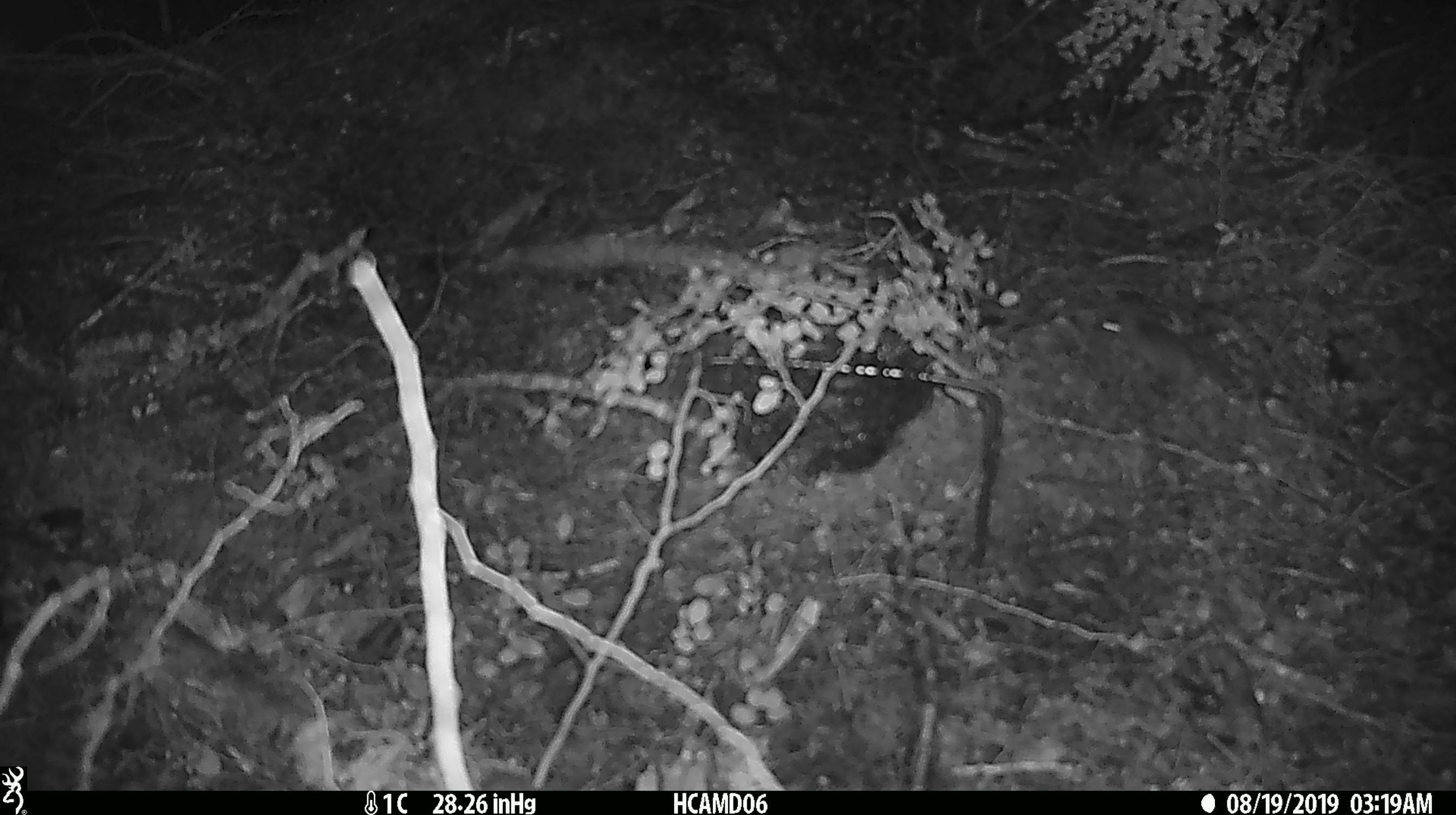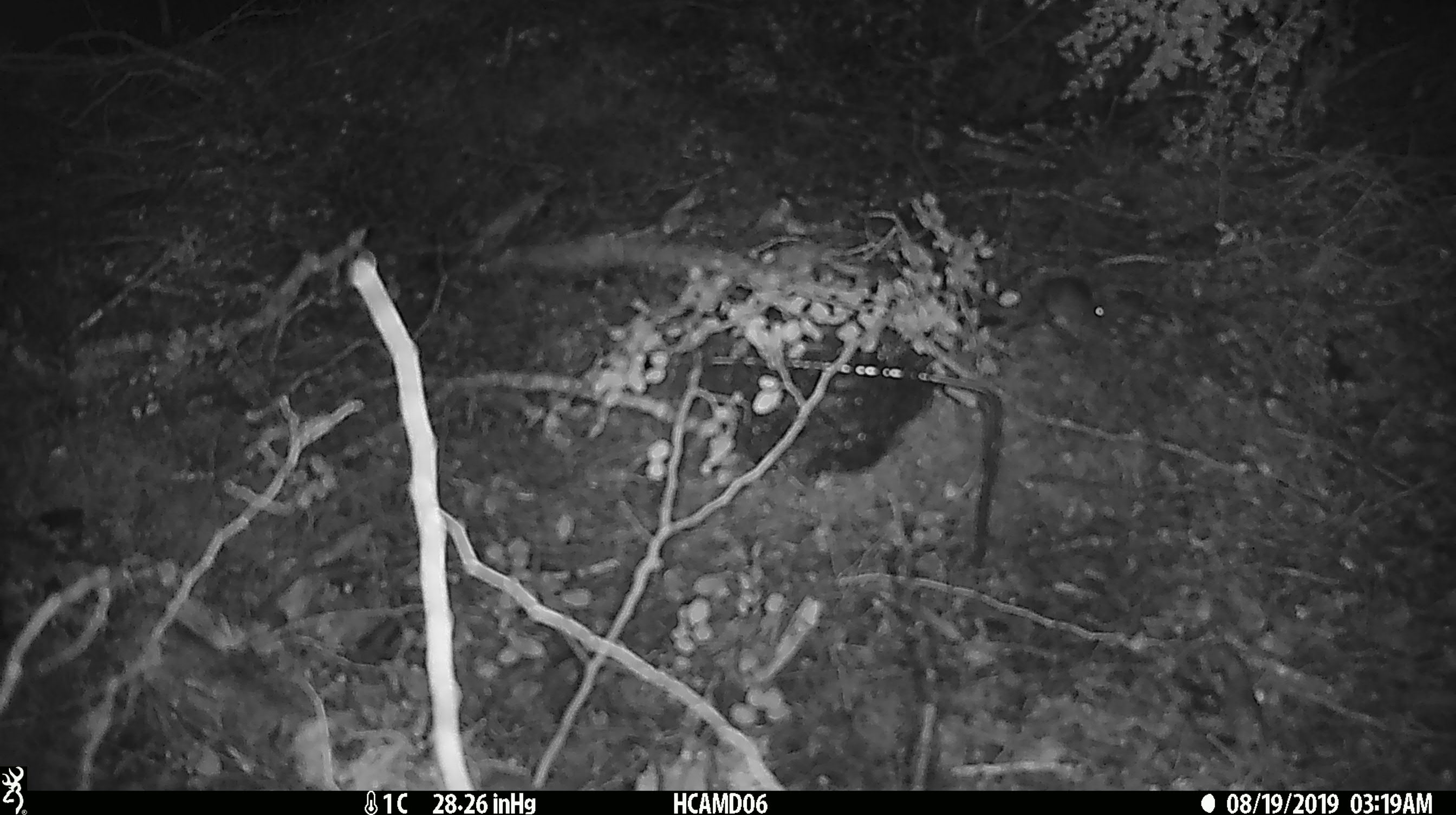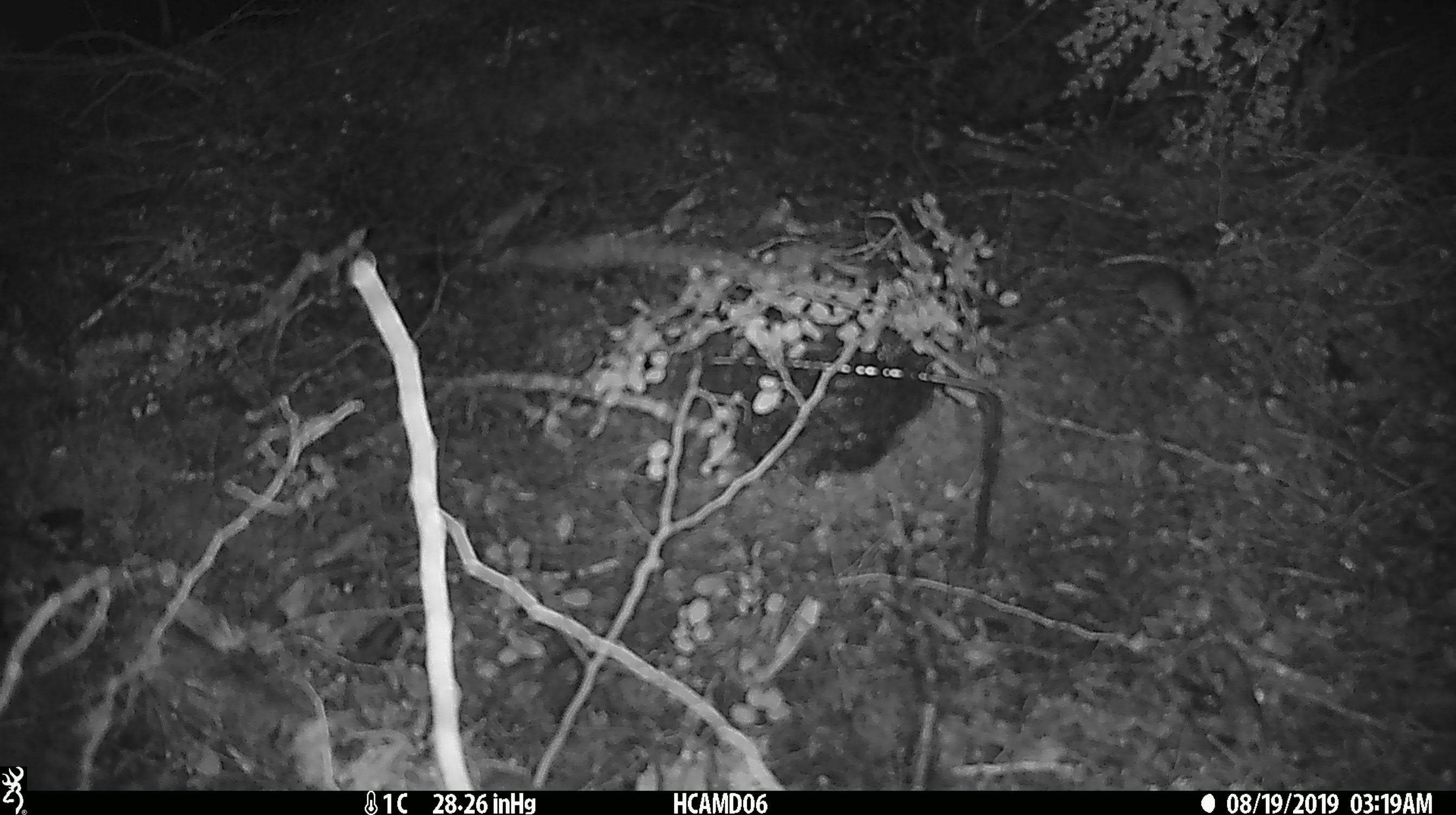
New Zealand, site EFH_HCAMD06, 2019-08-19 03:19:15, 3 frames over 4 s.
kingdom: Animalia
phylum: Chordata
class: Mammalia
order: Rodentia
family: Muridae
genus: Mus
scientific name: Mus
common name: mouse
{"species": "mouse (Mus)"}